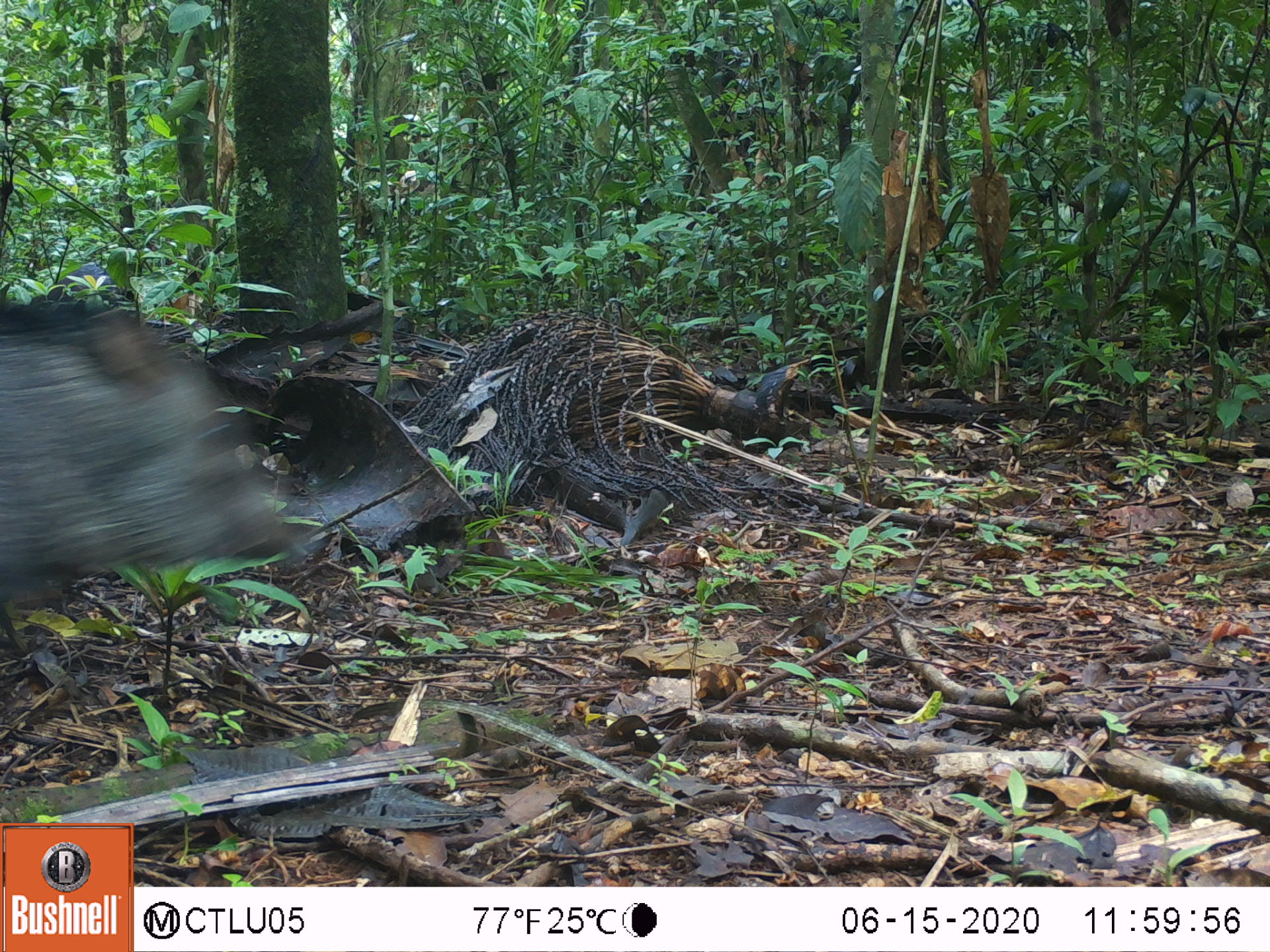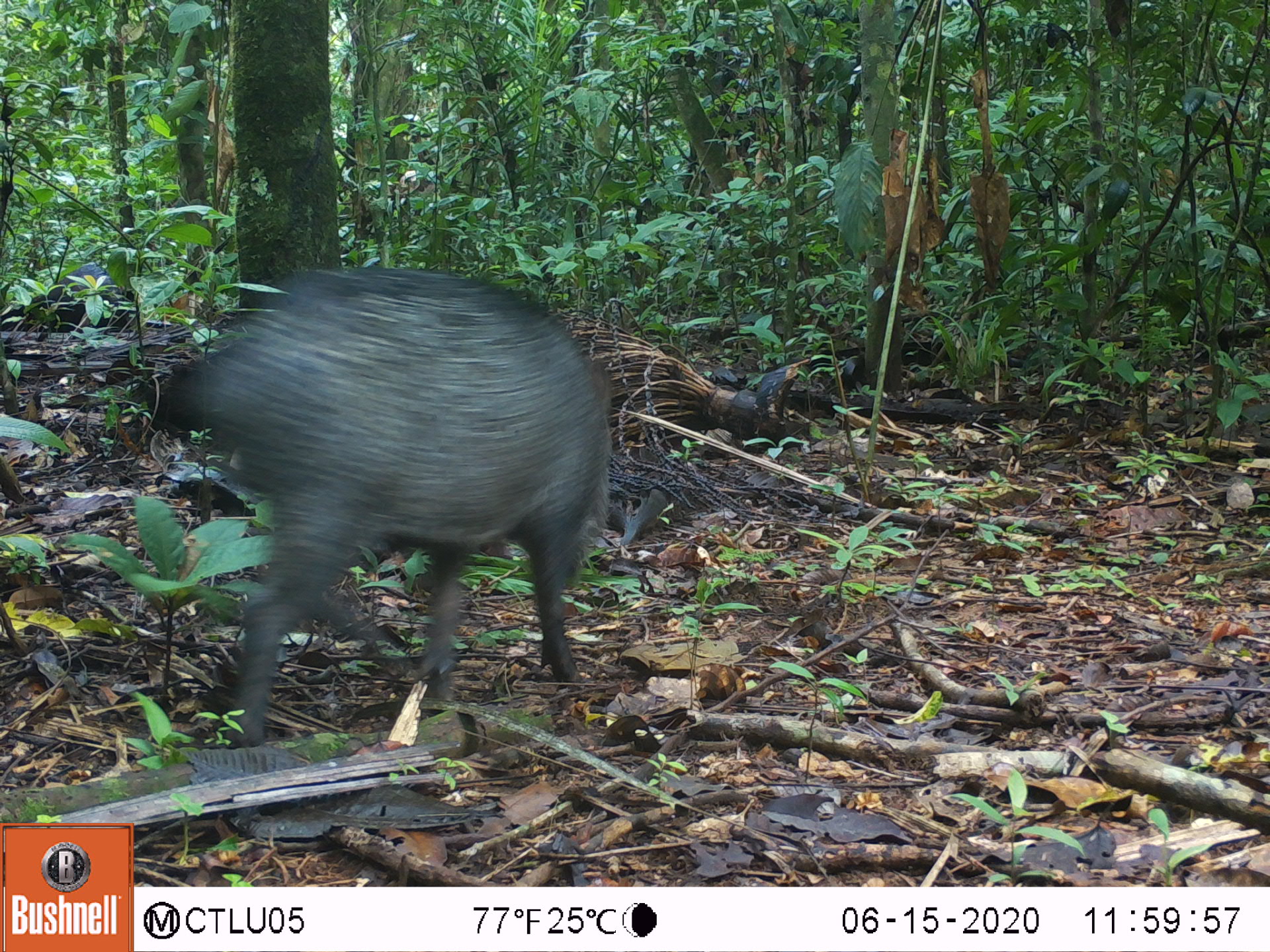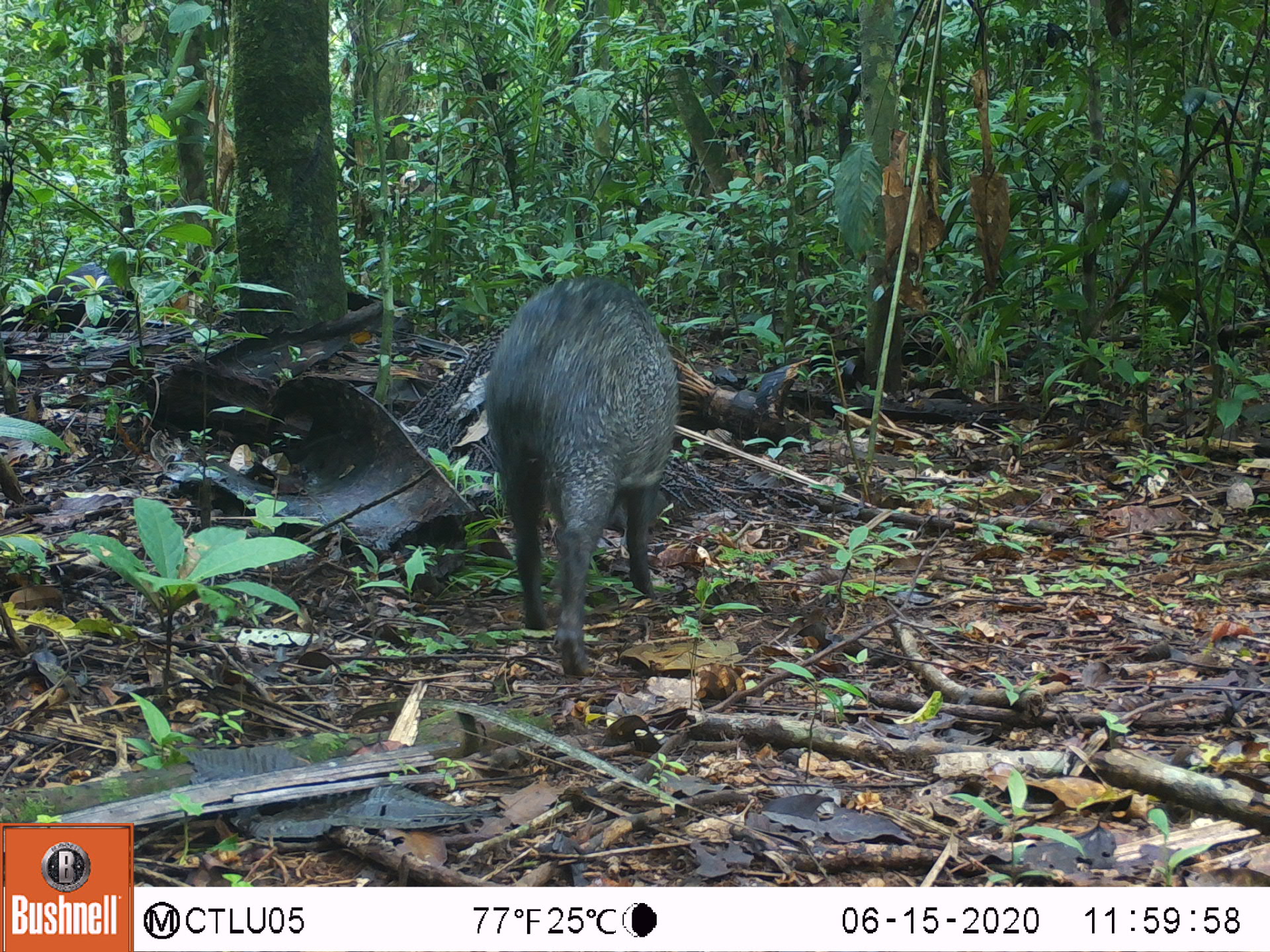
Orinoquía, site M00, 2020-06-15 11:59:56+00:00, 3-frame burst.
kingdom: Animalia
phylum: Chordata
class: Mammalia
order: Artiodactyla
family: Tayassuidae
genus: Pecari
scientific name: Pecari tajacu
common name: collared peccary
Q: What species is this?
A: Collared peccary (Pecari tajacu).